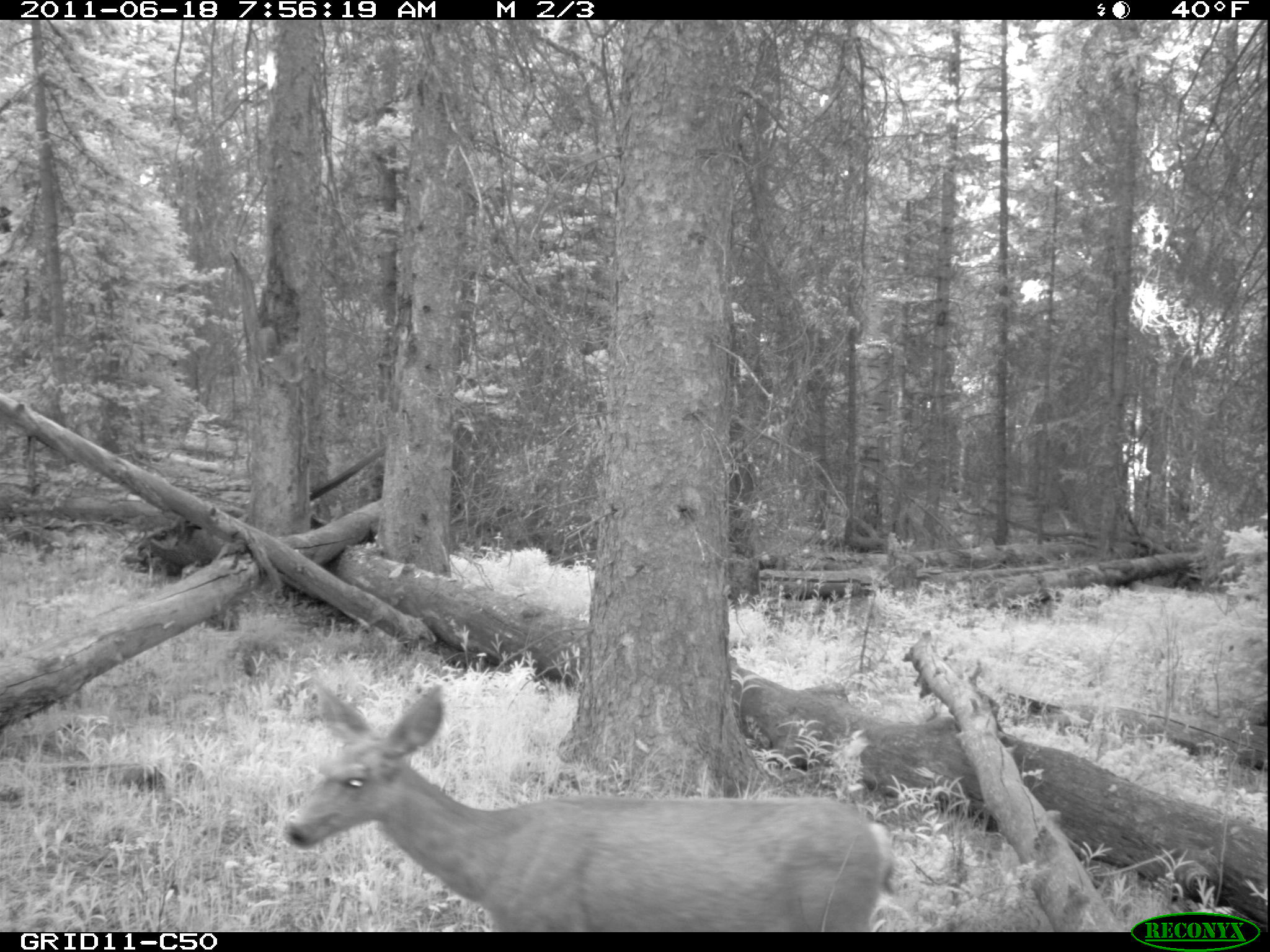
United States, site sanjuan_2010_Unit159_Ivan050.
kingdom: Animalia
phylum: Chordata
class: Mammalia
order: Artiodactyla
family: Cervidae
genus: Odocoileus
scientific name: Odocoileus hemionus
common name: mule deer